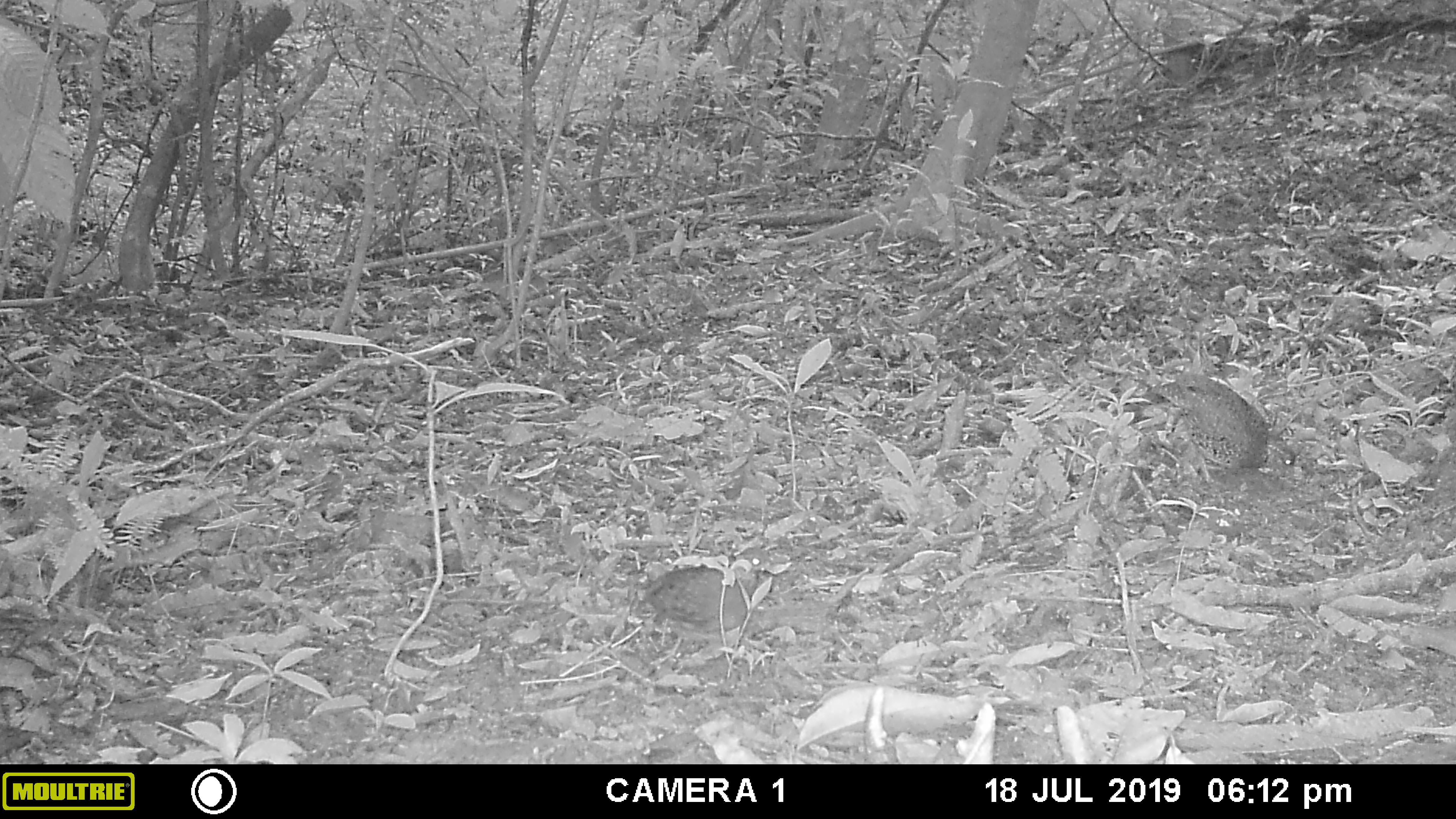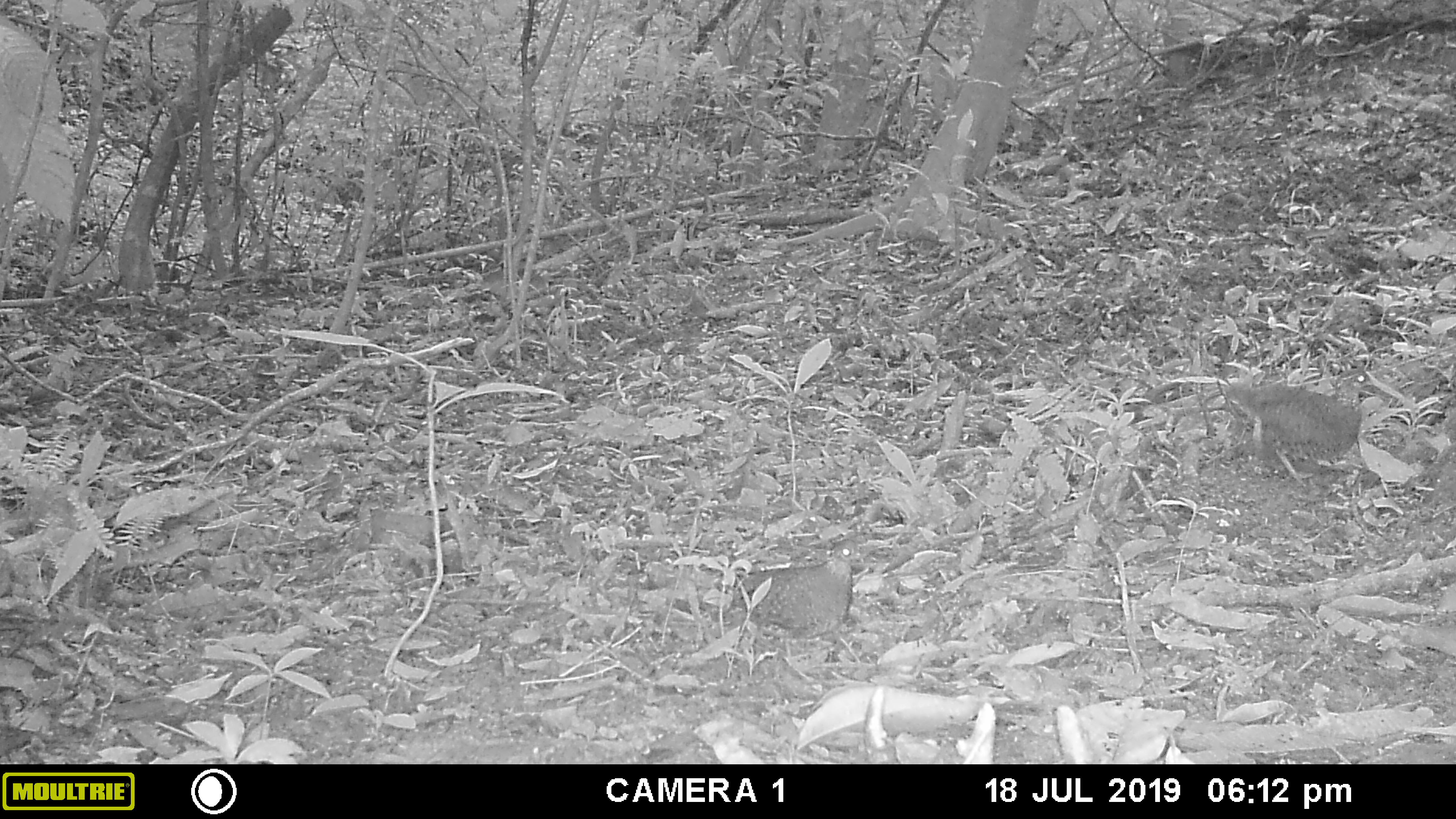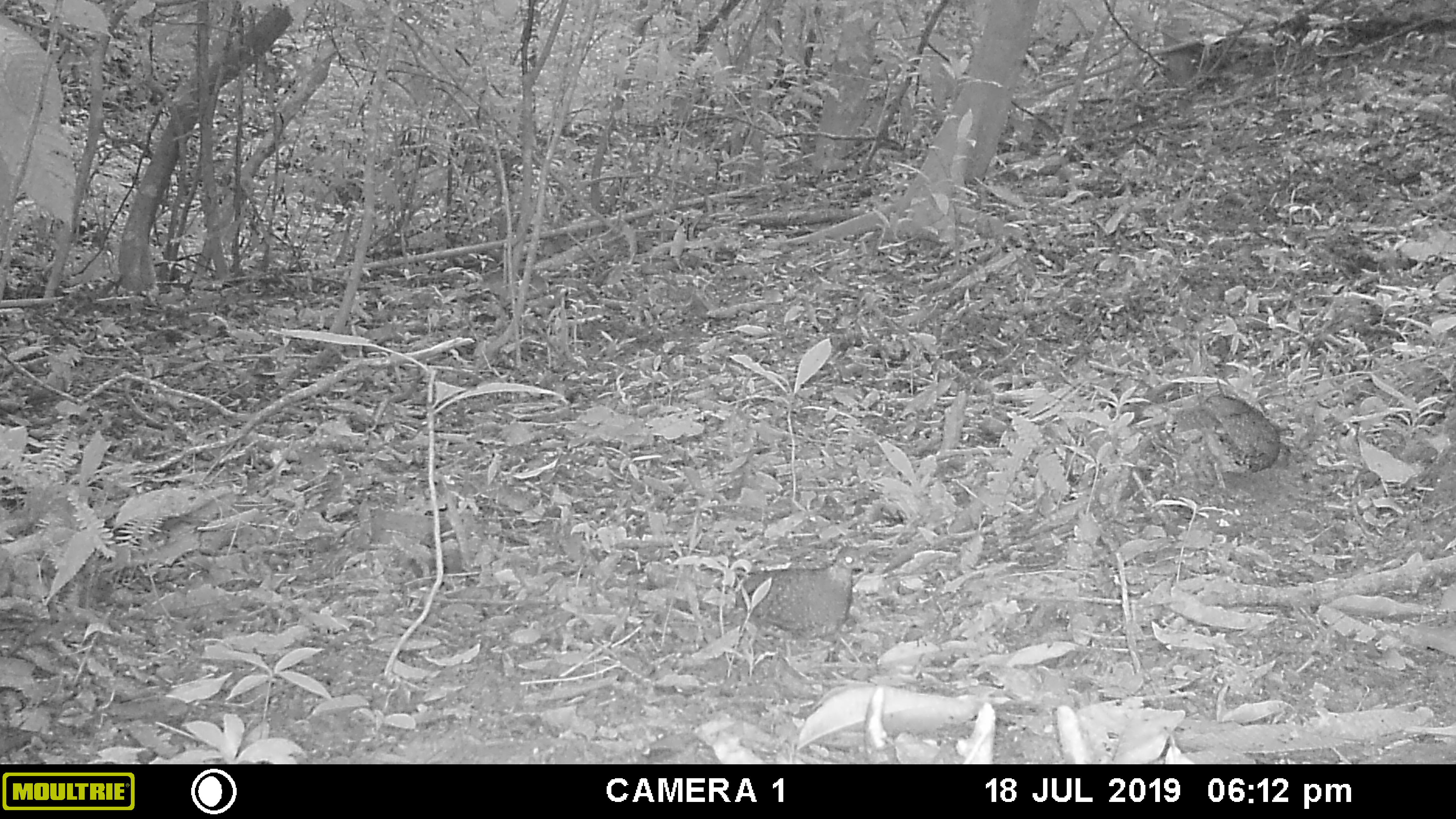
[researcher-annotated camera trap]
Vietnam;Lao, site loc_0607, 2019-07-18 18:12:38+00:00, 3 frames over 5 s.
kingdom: Animalia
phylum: Chordata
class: Aves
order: Galliformes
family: Phasianidae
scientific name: Phasianidae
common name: partridge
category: unidentified partridge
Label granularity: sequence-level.